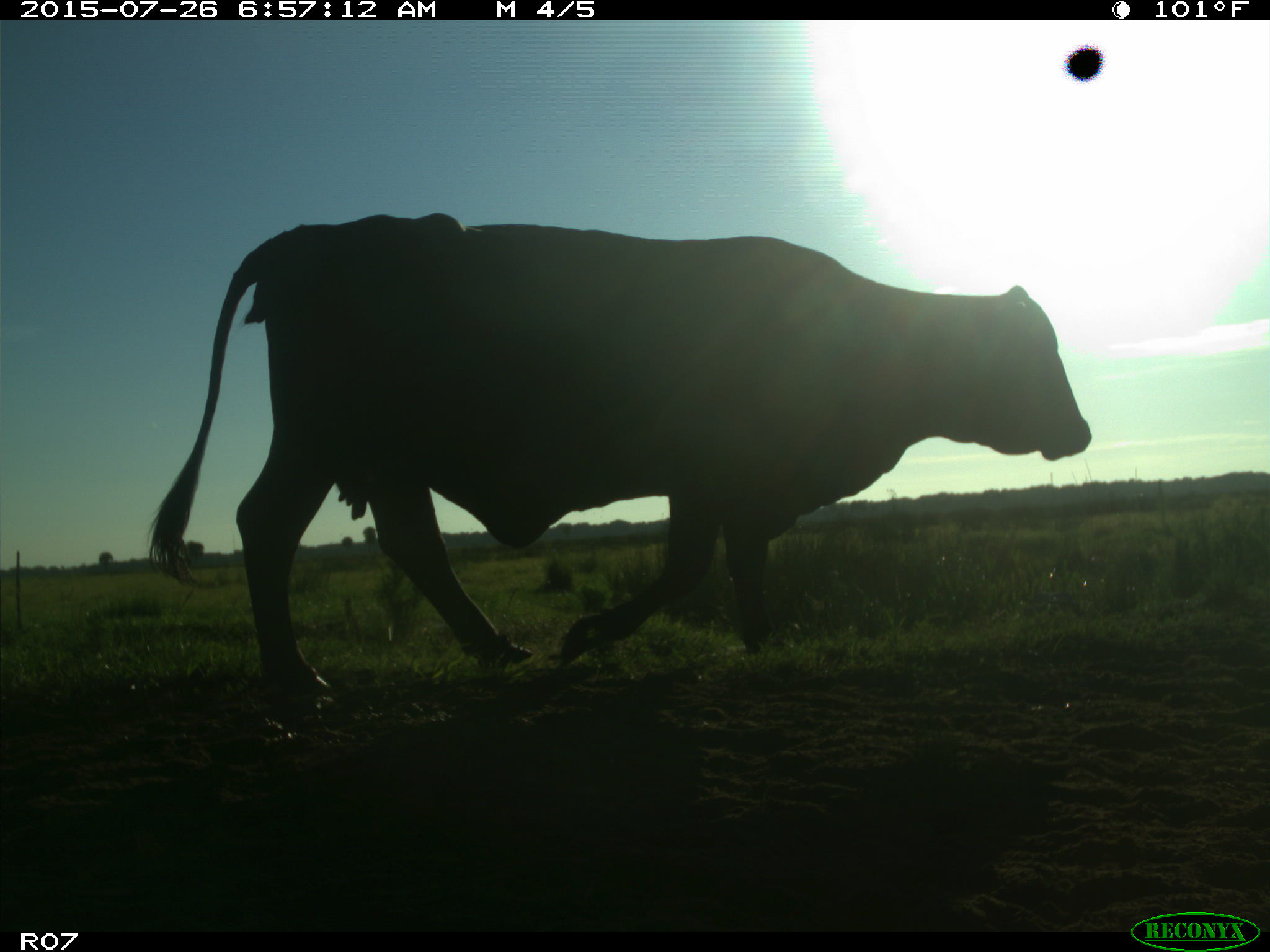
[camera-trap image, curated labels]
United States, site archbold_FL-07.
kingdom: Animalia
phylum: Chordata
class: Mammalia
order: Artiodactyla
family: Bovidae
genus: Bos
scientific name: Bos taurus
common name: domestic cow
Bos taurus (domestic cow).